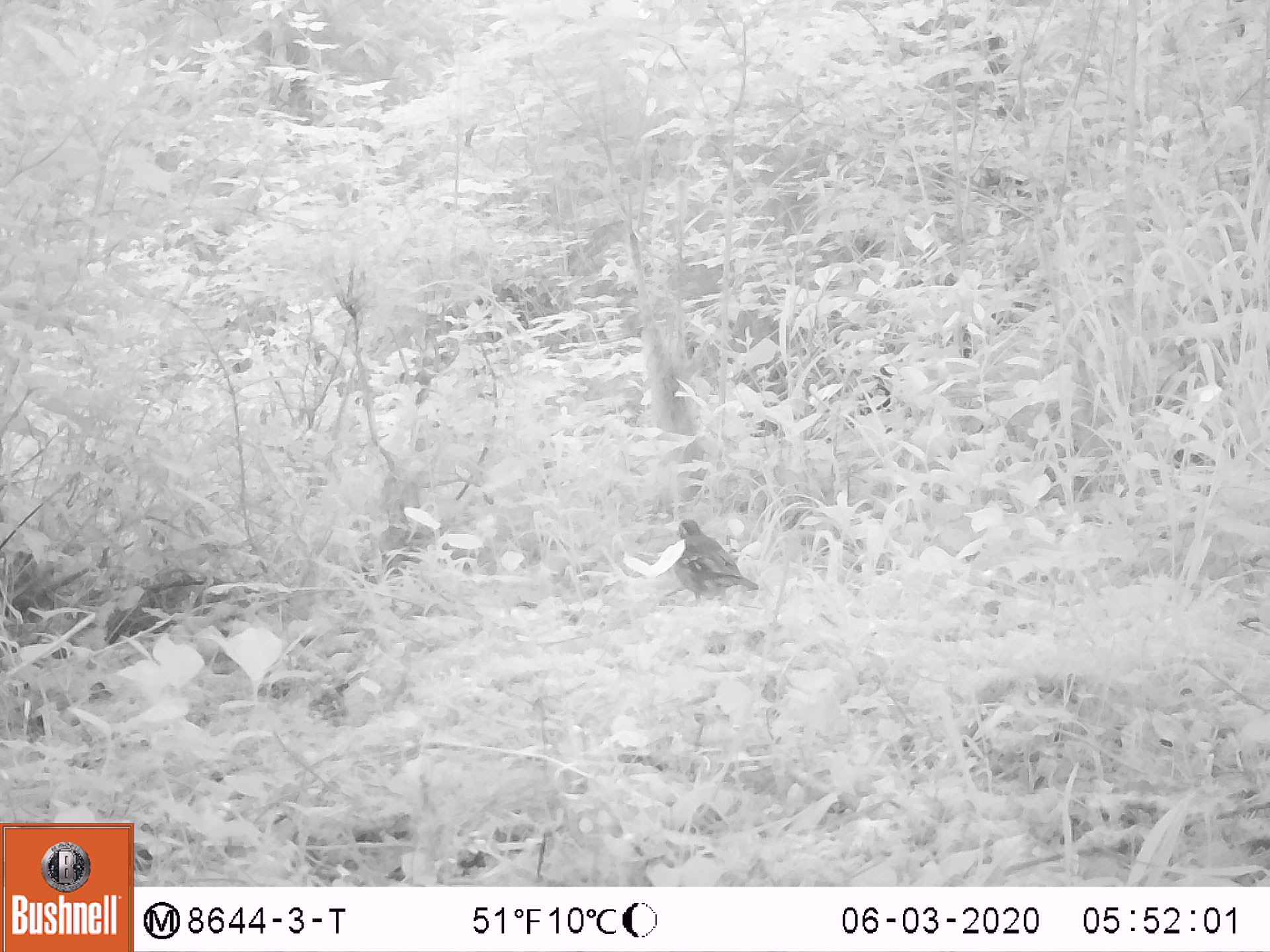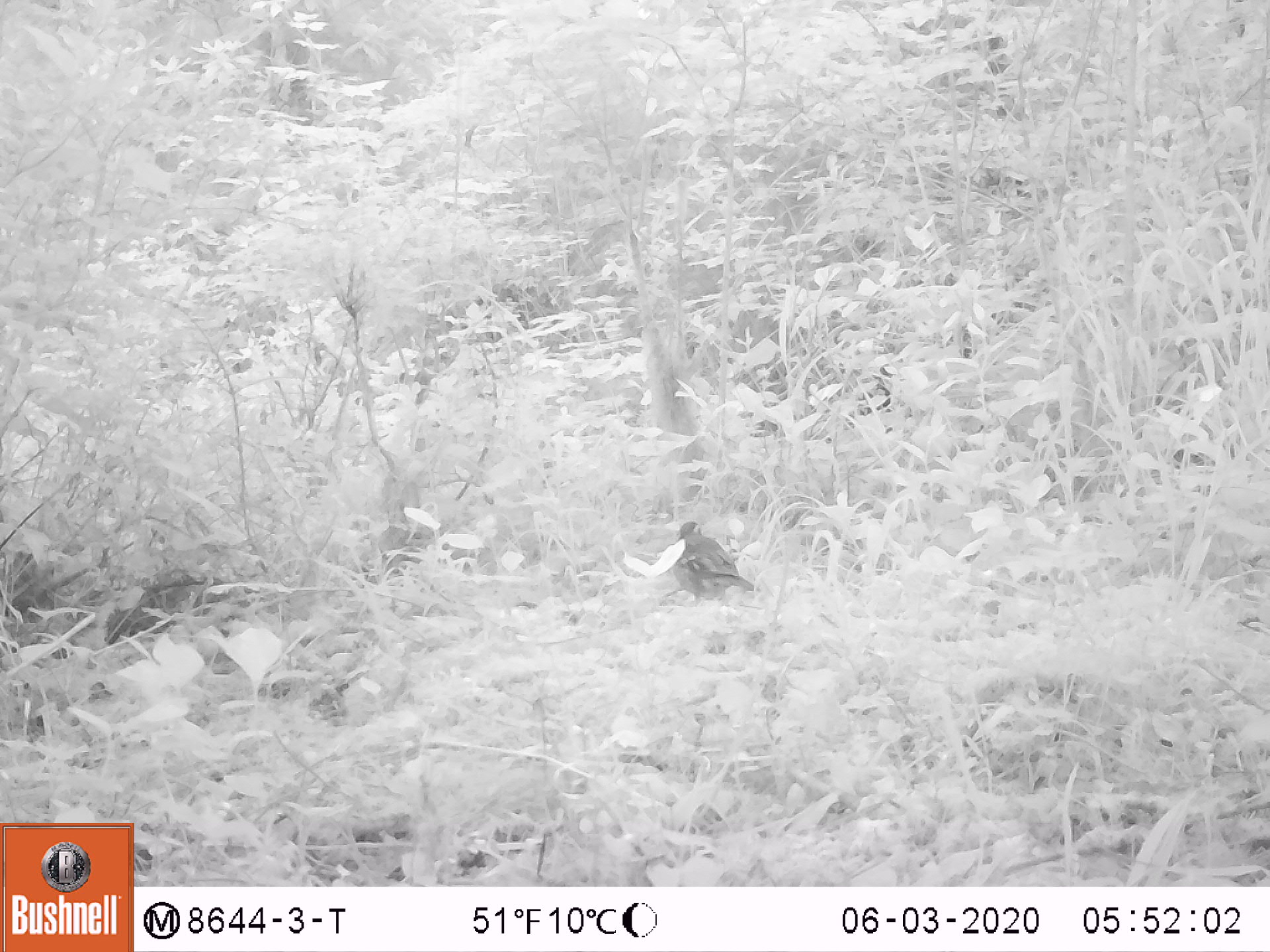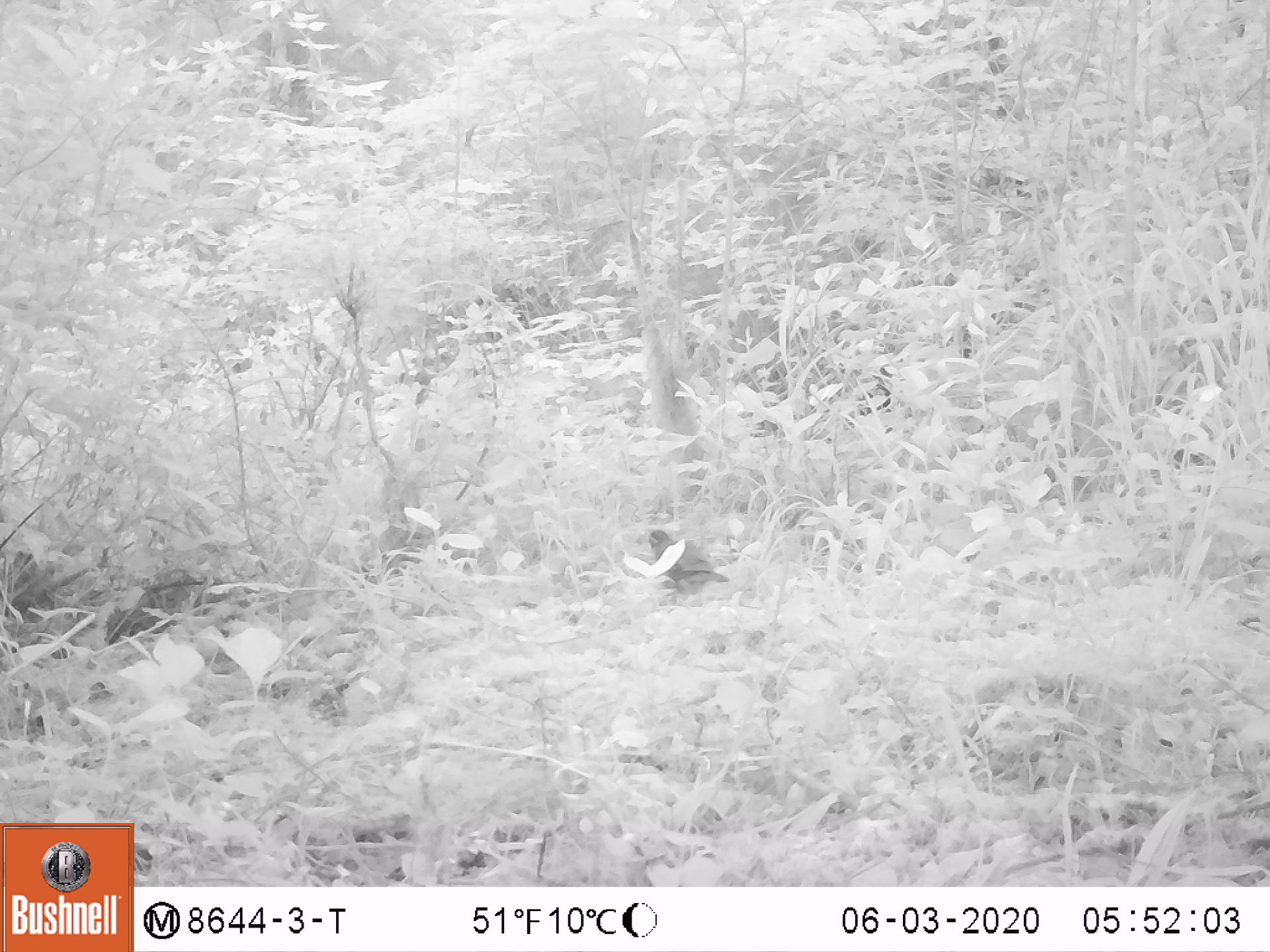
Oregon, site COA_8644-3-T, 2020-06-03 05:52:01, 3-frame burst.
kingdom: Animalia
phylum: Chordata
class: Aves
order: Passeriformes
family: Turdidae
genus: Ixoreus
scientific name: Ixoreus naevius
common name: varied thrush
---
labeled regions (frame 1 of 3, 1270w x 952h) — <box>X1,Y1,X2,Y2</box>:
varied thrush: <box>674,515,751,607</box>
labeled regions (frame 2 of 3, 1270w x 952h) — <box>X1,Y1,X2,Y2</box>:
varied thrush: <box>661,520,751,607</box>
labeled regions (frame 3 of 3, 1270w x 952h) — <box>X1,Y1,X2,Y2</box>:
varied thrush: <box>643,523,729,603</box>